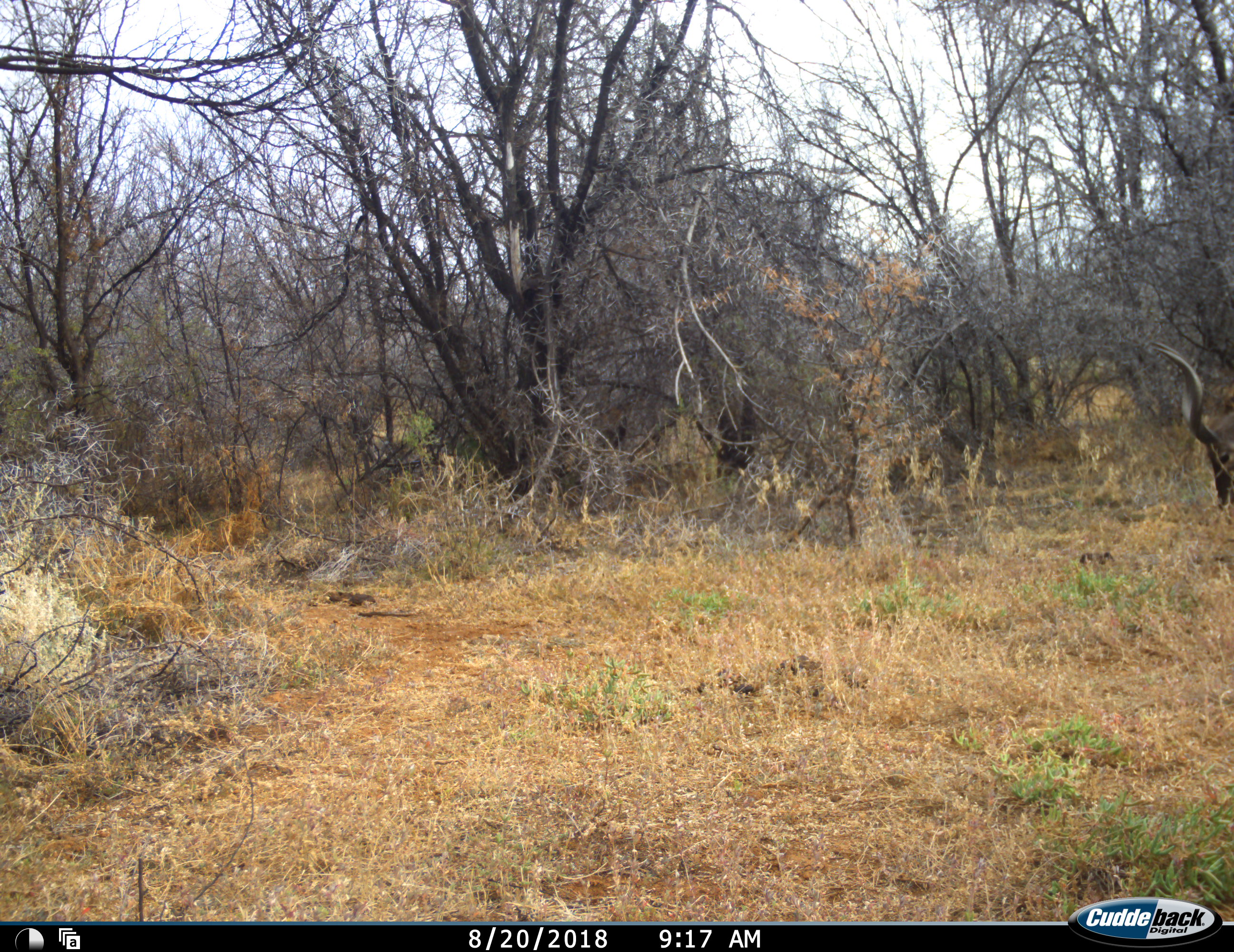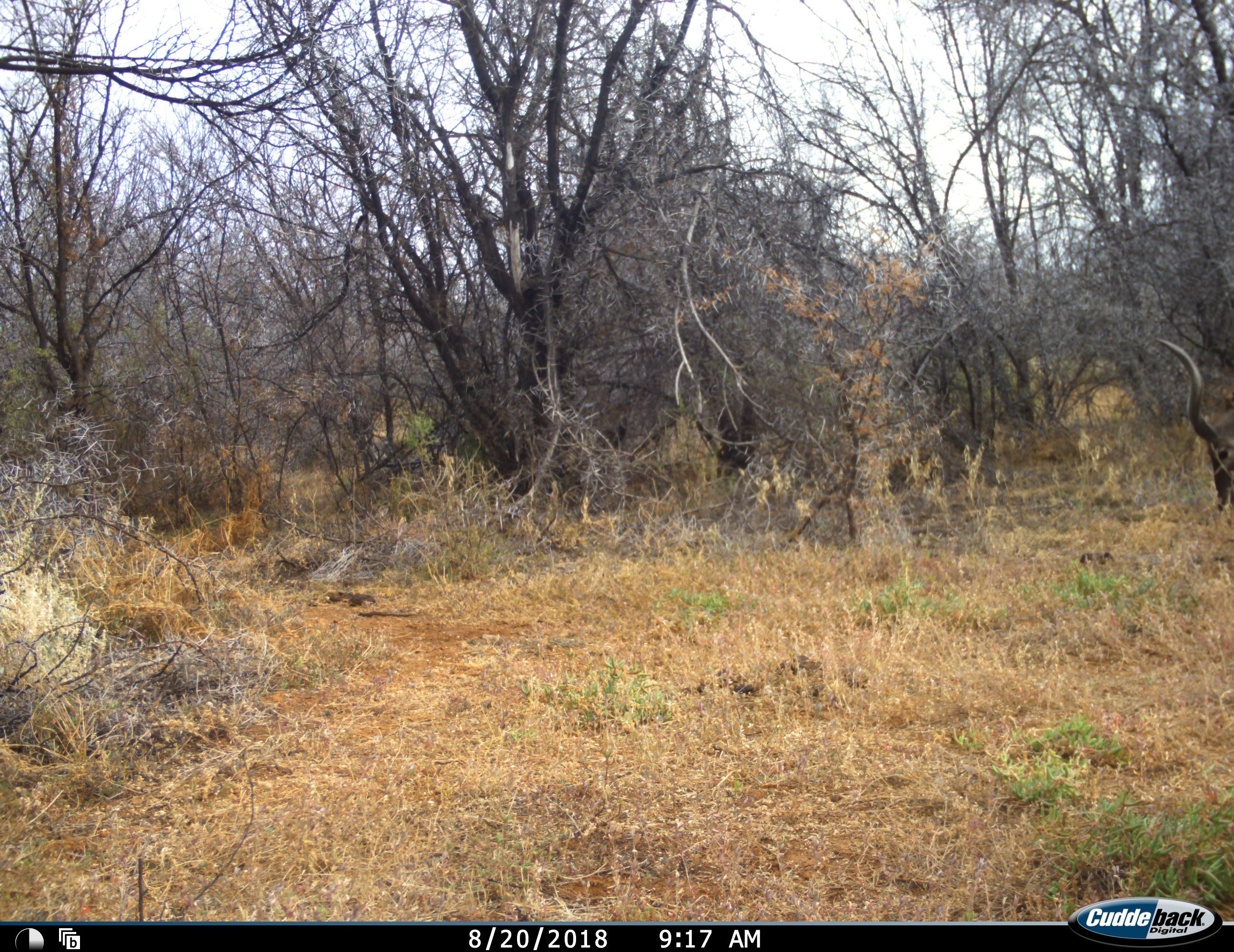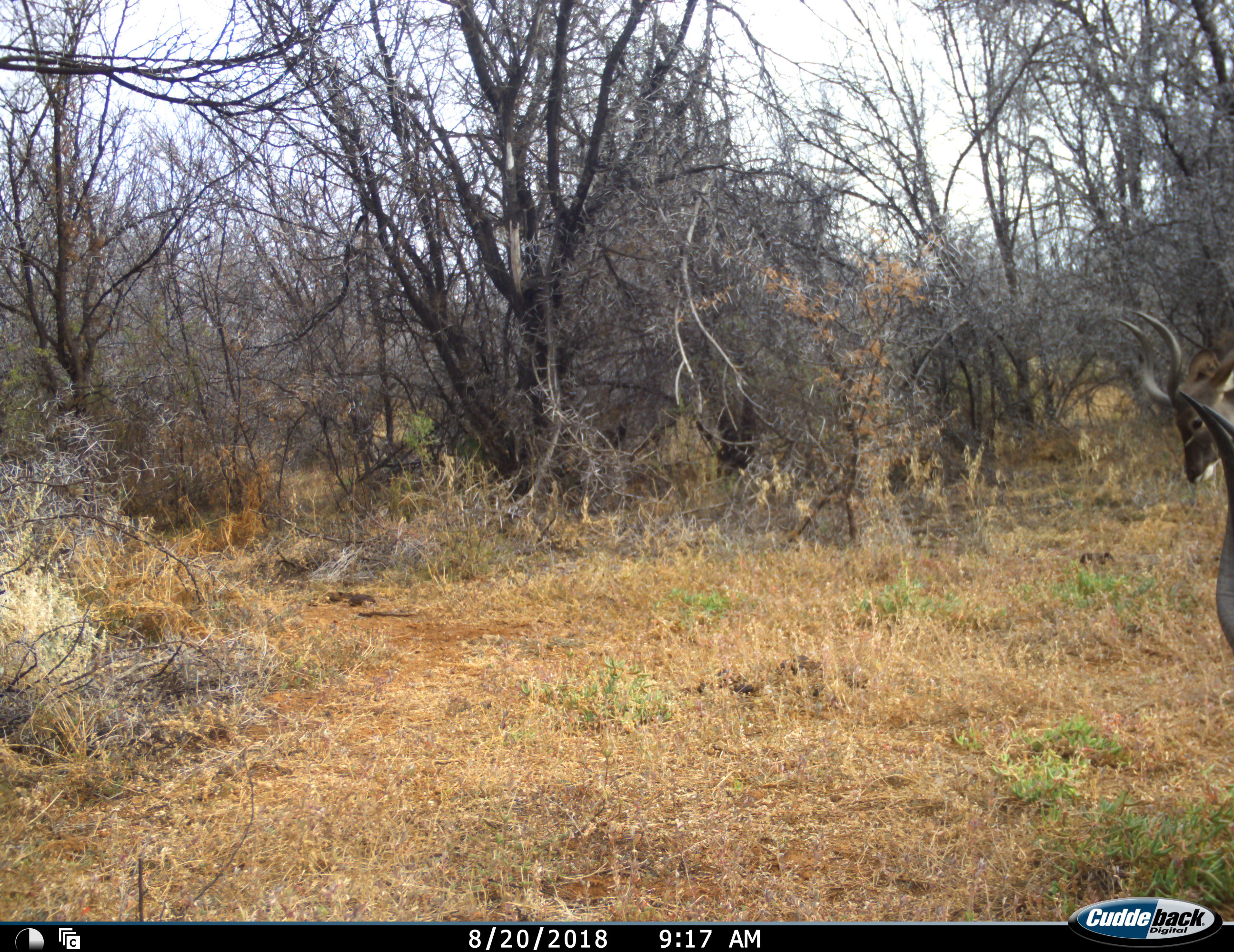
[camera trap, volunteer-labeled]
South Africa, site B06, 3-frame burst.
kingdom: Animalia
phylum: Chordata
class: Mammalia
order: Artiodactyla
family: Bovidae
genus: Tragelaphus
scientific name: Tragelaphus strepsiceros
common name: greater kudu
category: kudu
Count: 2.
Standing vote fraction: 50%.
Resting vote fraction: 0%.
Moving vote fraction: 40%.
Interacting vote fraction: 0%.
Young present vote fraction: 0%.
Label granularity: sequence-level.